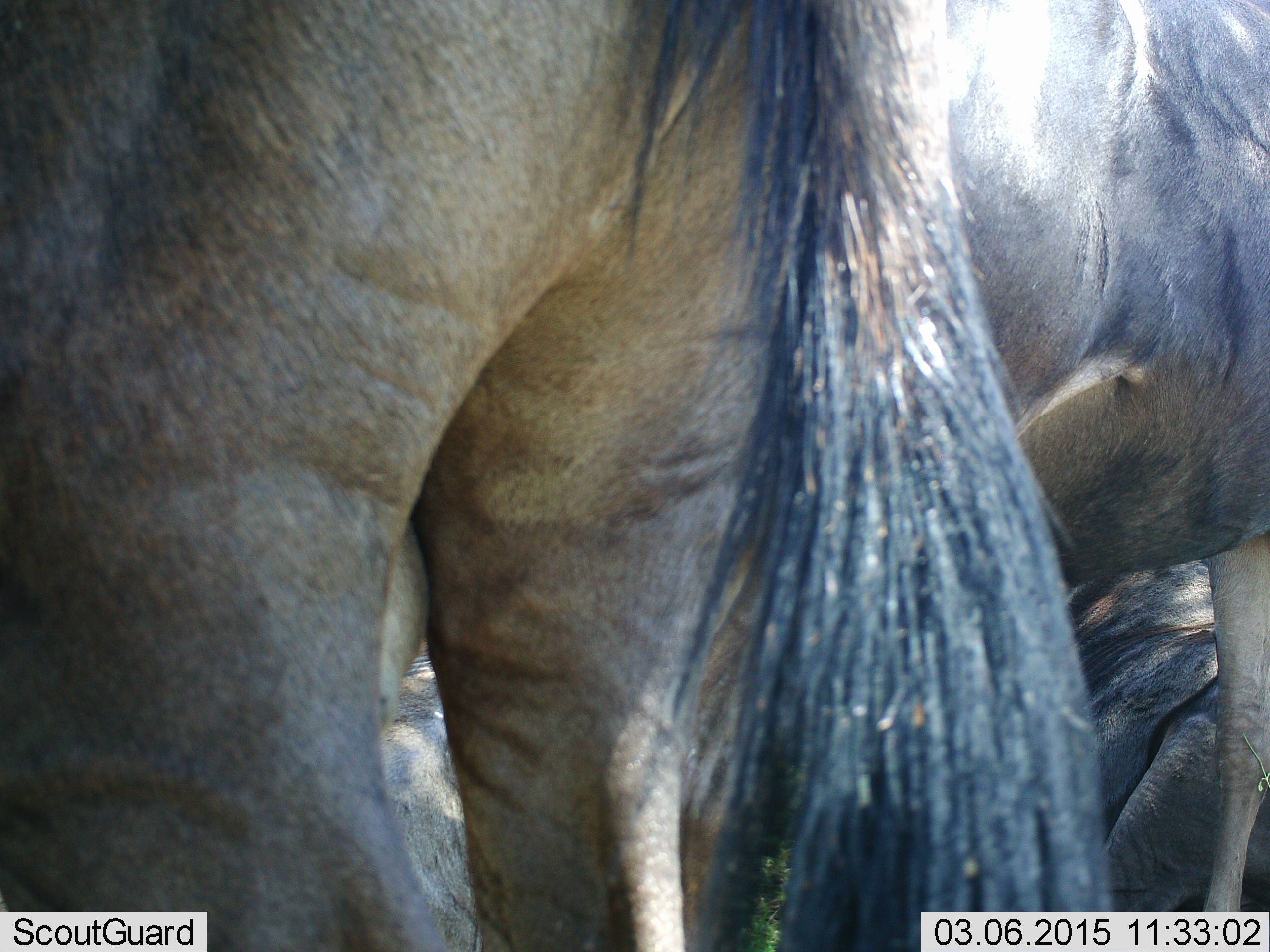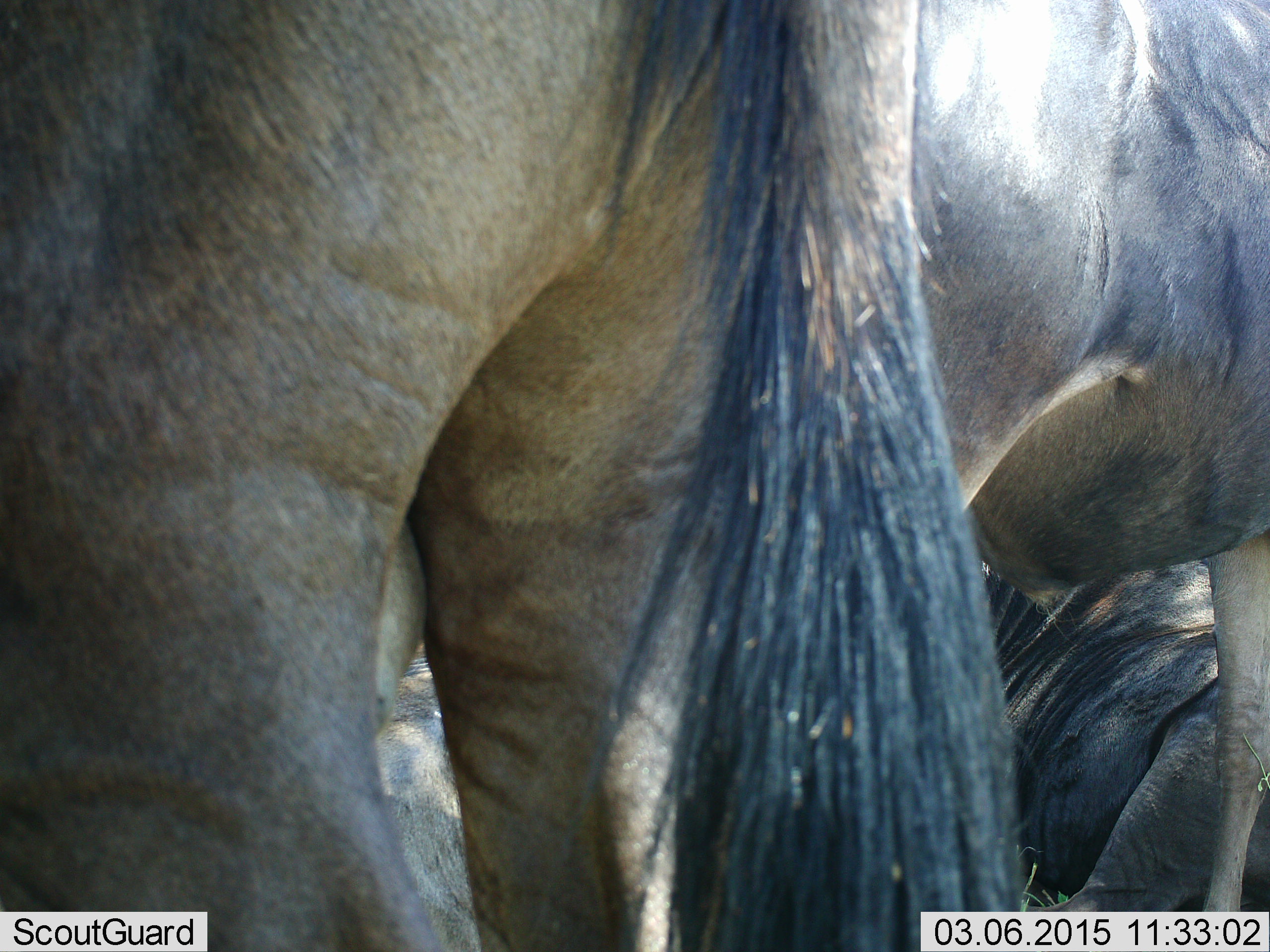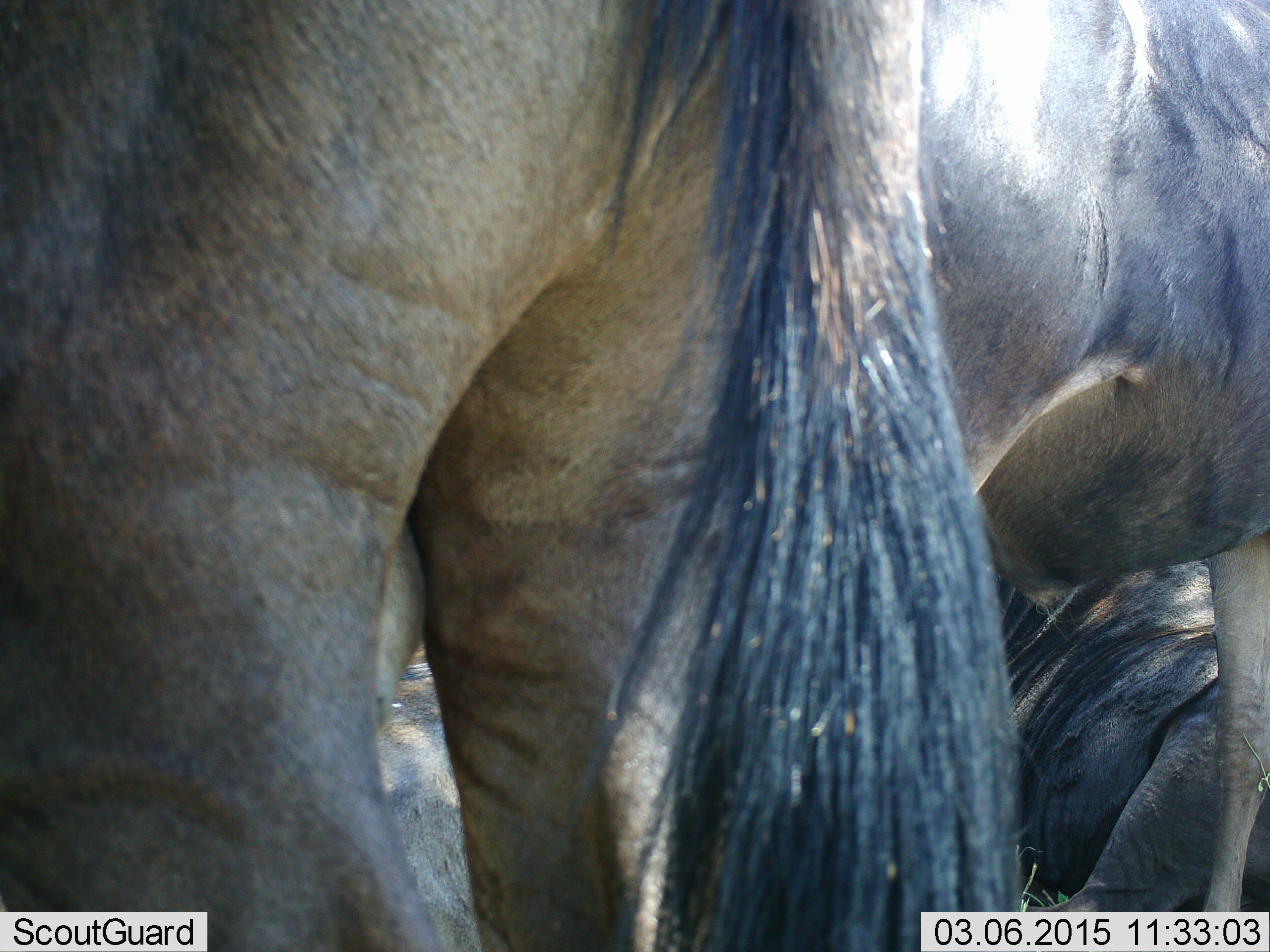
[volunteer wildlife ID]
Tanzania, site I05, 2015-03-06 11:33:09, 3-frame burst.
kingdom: Animalia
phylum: Chordata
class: Mammalia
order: Artiodactyla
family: Bovidae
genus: Connochaetes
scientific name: Connochaetes taurinus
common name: blue wildebeest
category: wildebeest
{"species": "wildebeest (blue wildebeest) (Connochaetes taurinus)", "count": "3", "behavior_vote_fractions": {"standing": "90%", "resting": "80%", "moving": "0%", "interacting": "20%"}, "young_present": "0%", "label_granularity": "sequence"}